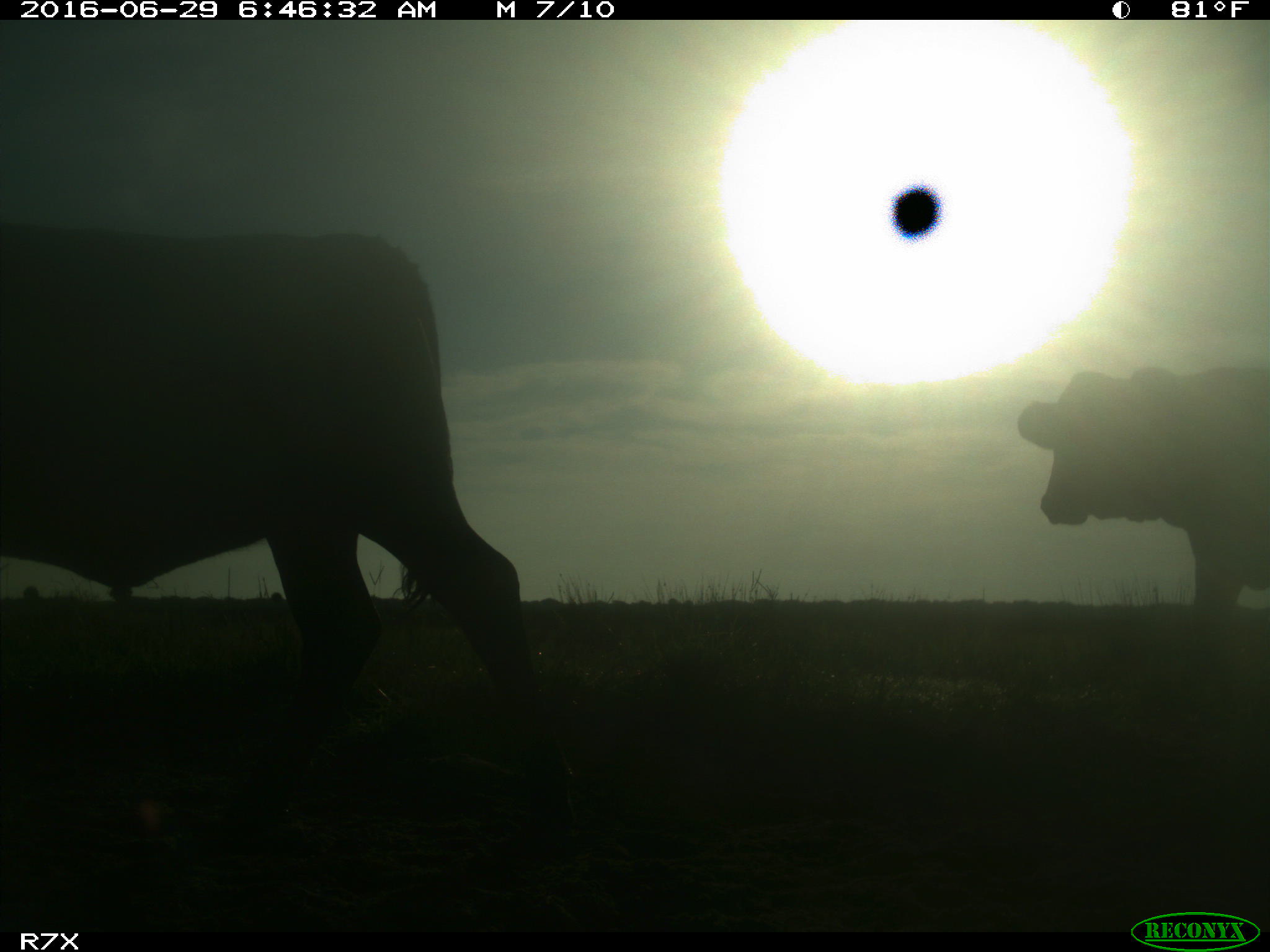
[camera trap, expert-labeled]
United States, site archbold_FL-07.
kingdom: Animalia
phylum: Chordata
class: Mammalia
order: Artiodactyla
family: Bovidae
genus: Bos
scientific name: Bos taurus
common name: domestic cow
Bos taurus (domestic cow).